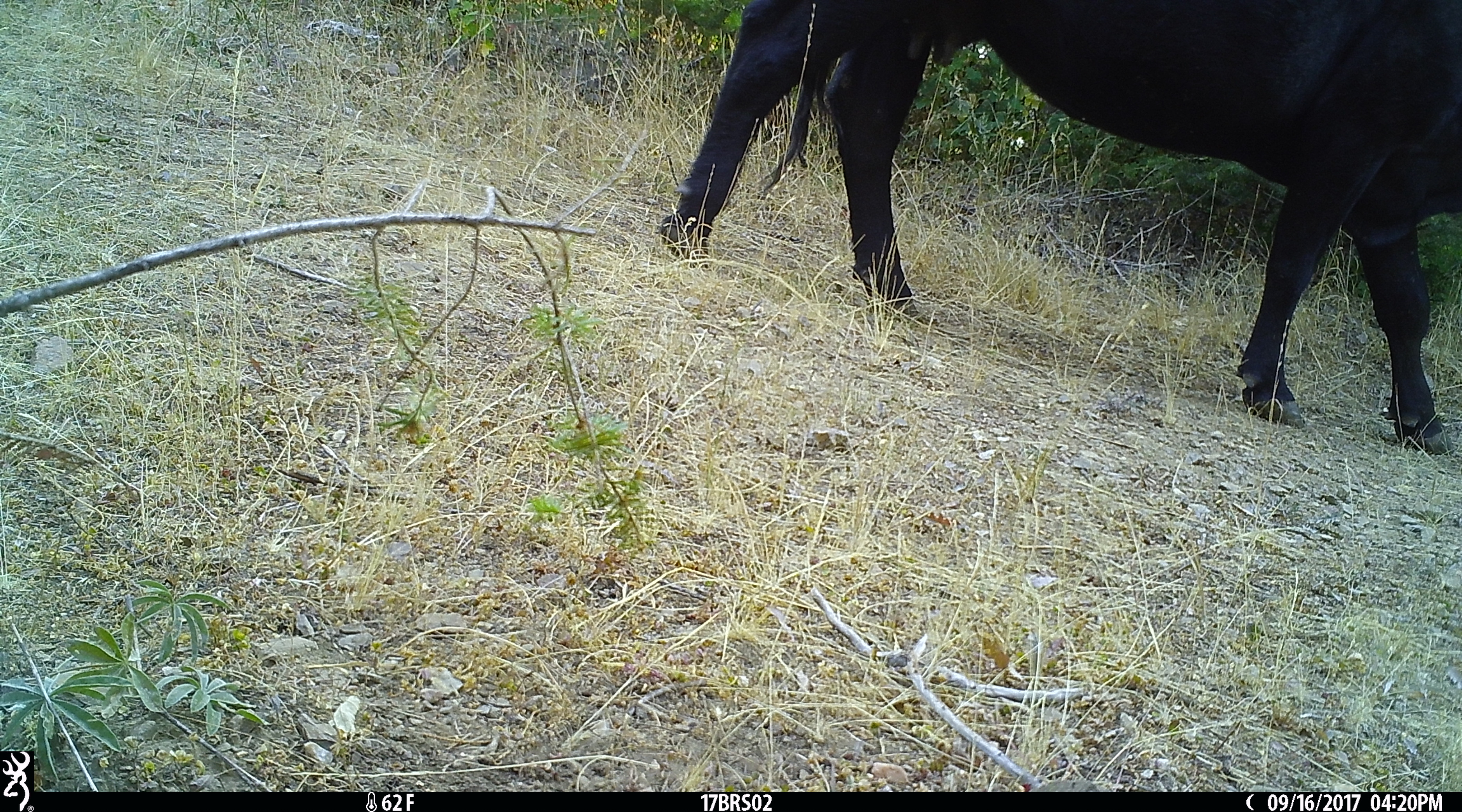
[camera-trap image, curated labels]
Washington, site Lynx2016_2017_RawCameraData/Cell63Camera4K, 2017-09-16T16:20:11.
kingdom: Animalia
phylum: Chordata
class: Mammalia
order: Artiodactyla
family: Bovidae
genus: Bos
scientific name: Bos taurus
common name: domestic cattle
Domestic cattle (Bos taurus). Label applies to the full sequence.